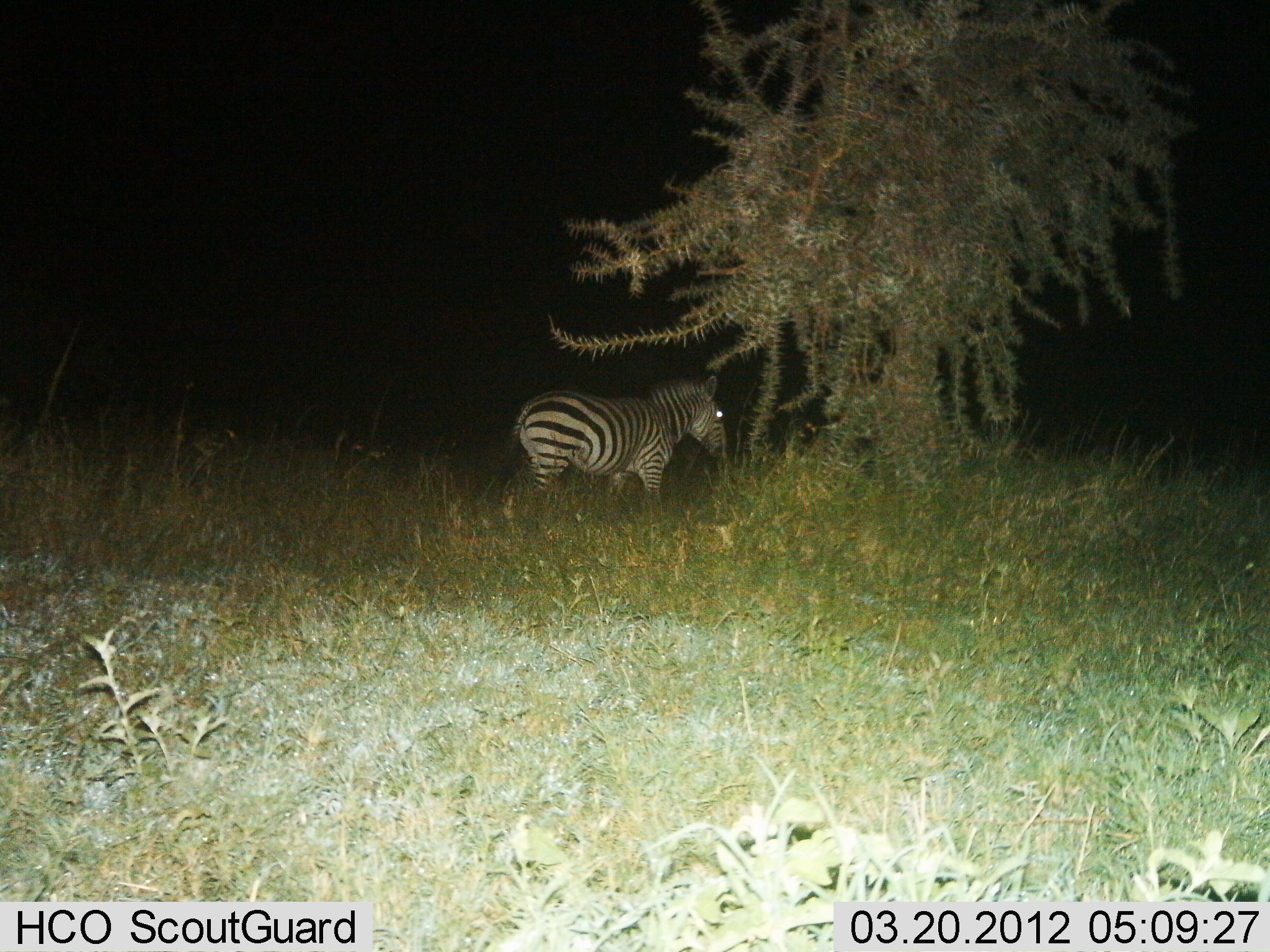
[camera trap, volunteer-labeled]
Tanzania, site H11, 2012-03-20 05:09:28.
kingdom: Animalia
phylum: Chordata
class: Mammalia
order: Perissodactyla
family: Equidae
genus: Equus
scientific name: Equus quagga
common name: plains zebra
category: zebra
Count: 1.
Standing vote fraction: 79%.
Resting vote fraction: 0%.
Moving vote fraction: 21%.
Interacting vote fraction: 0%.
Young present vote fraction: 0%.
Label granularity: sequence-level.